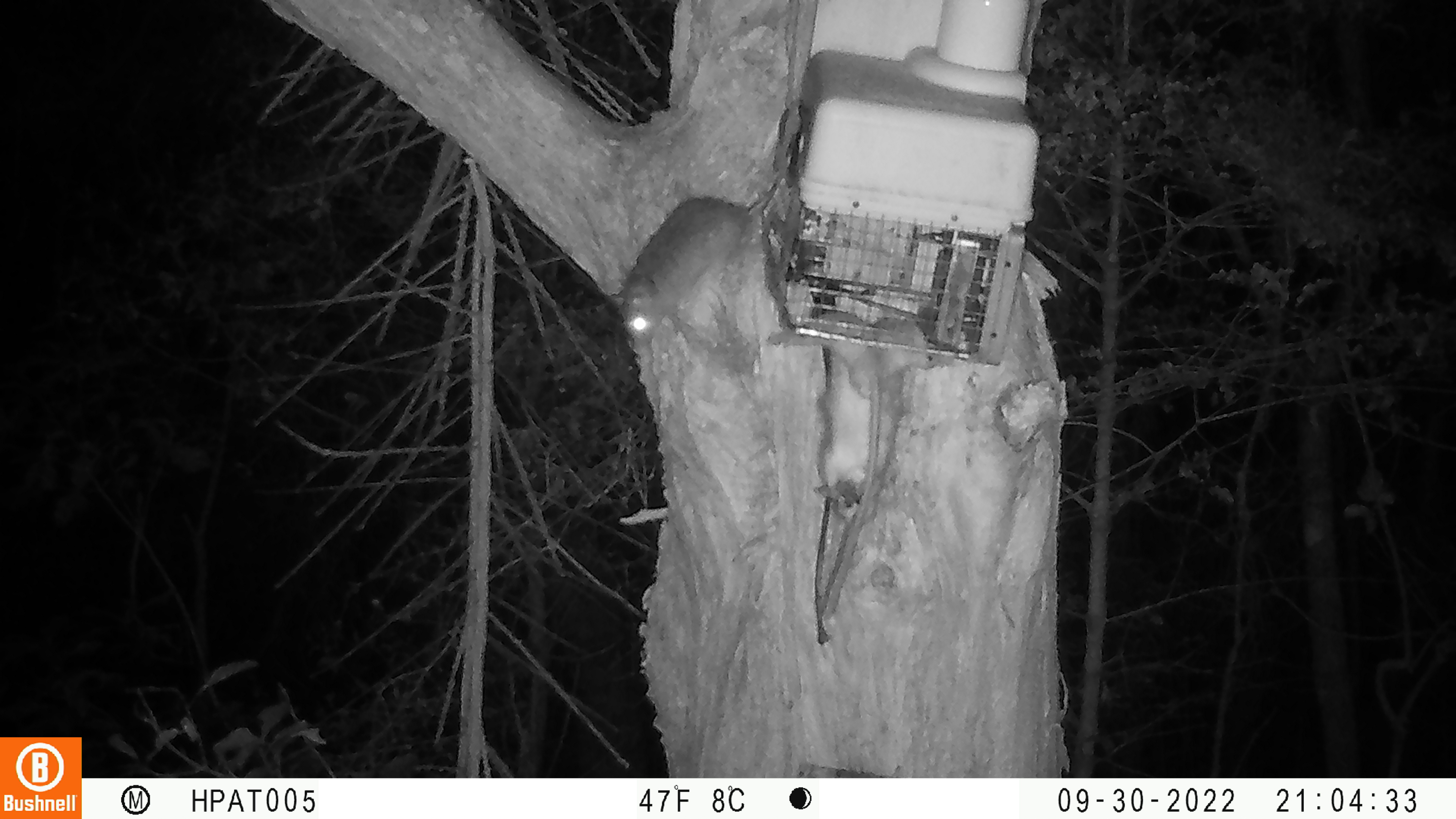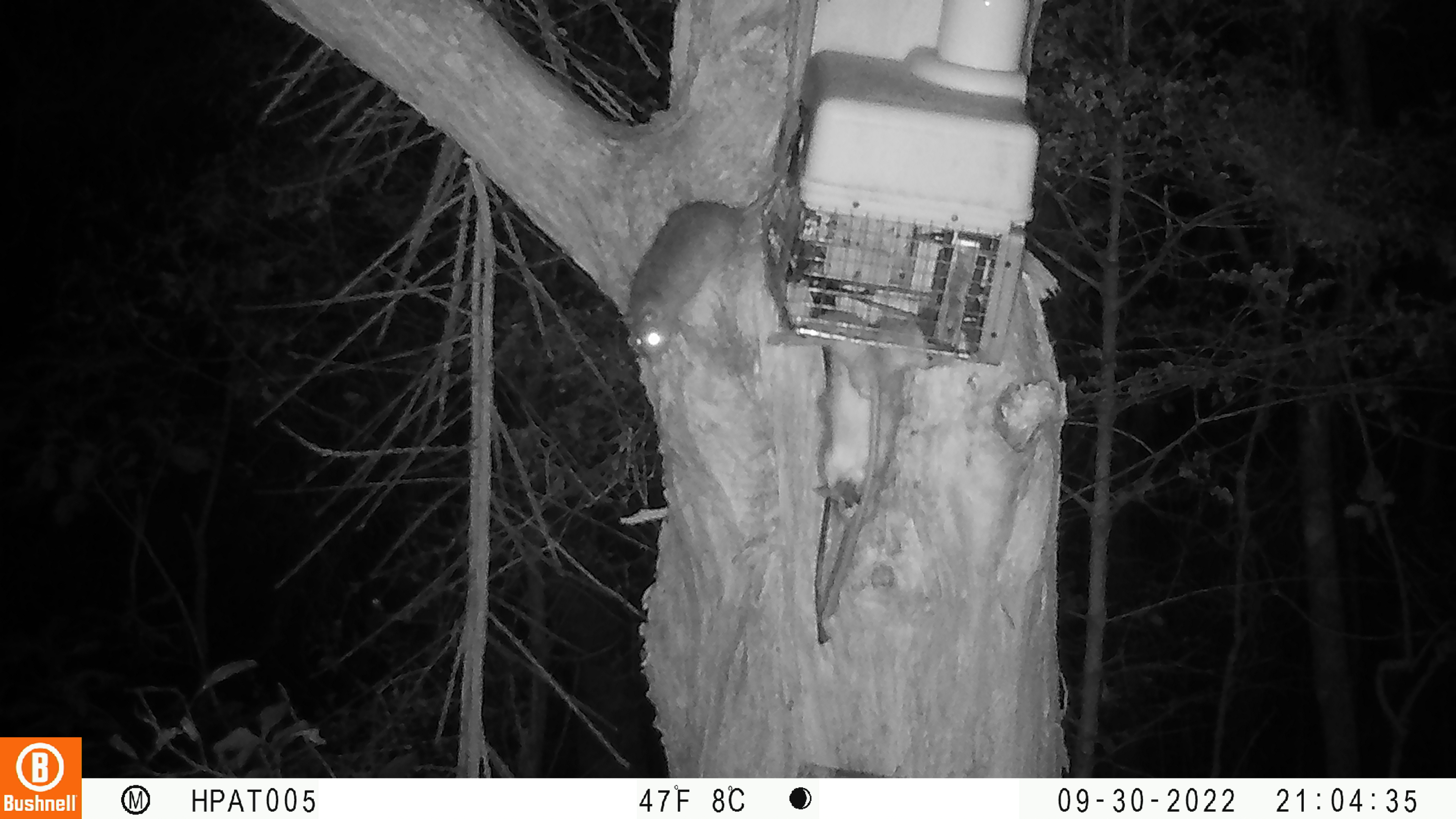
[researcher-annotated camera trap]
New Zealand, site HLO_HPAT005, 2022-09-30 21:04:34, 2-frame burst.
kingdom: Animalia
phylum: Chordata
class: Mammalia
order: Rodentia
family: Muridae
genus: Rattus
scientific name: Rattus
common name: rat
Rat (Rattus).